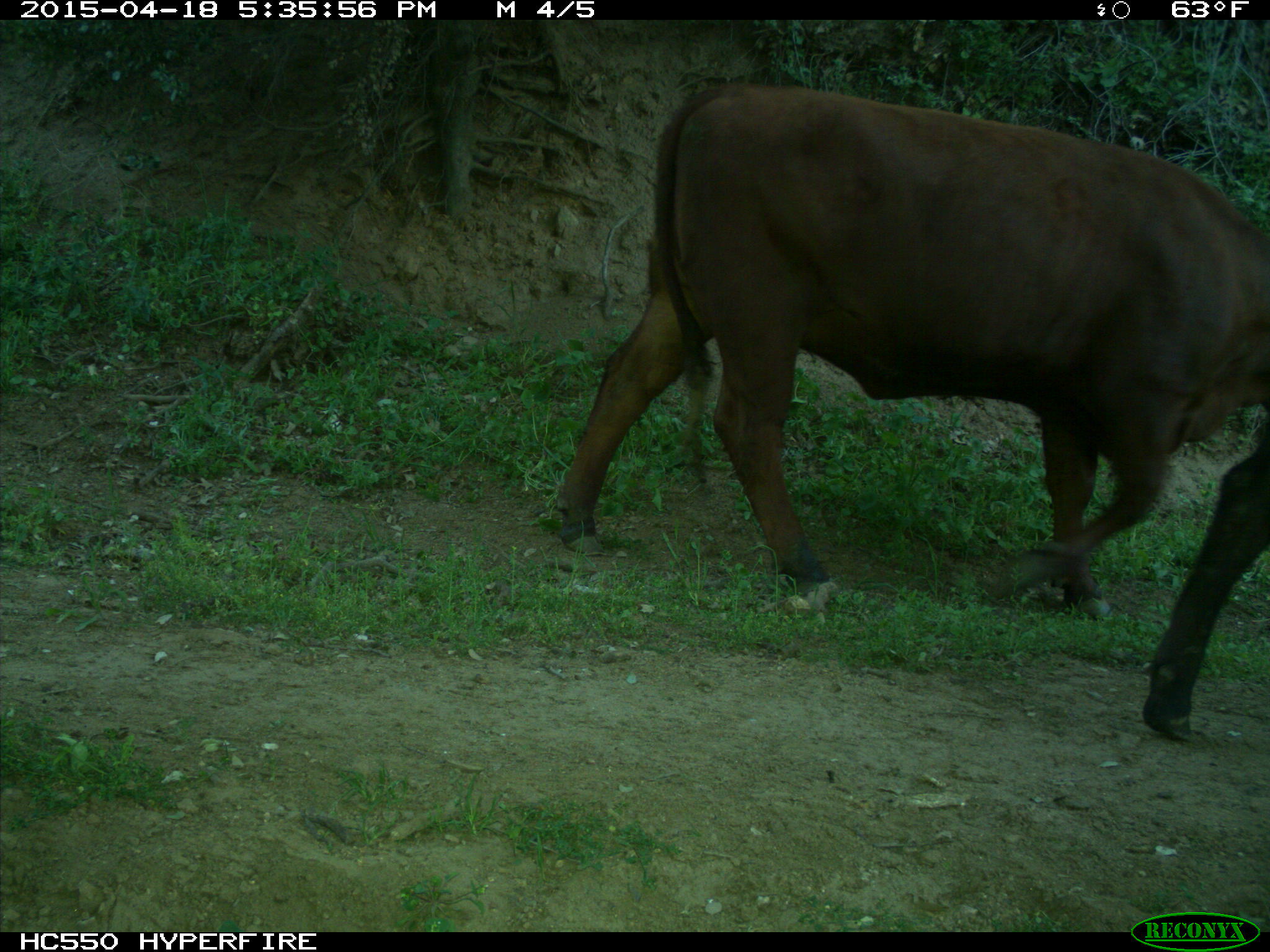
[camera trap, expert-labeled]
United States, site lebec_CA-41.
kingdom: Animalia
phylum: Chordata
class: Mammalia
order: Artiodactyla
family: Bovidae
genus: Bos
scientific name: Bos taurus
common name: domestic cow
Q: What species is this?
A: Bos taurus (domestic cow).